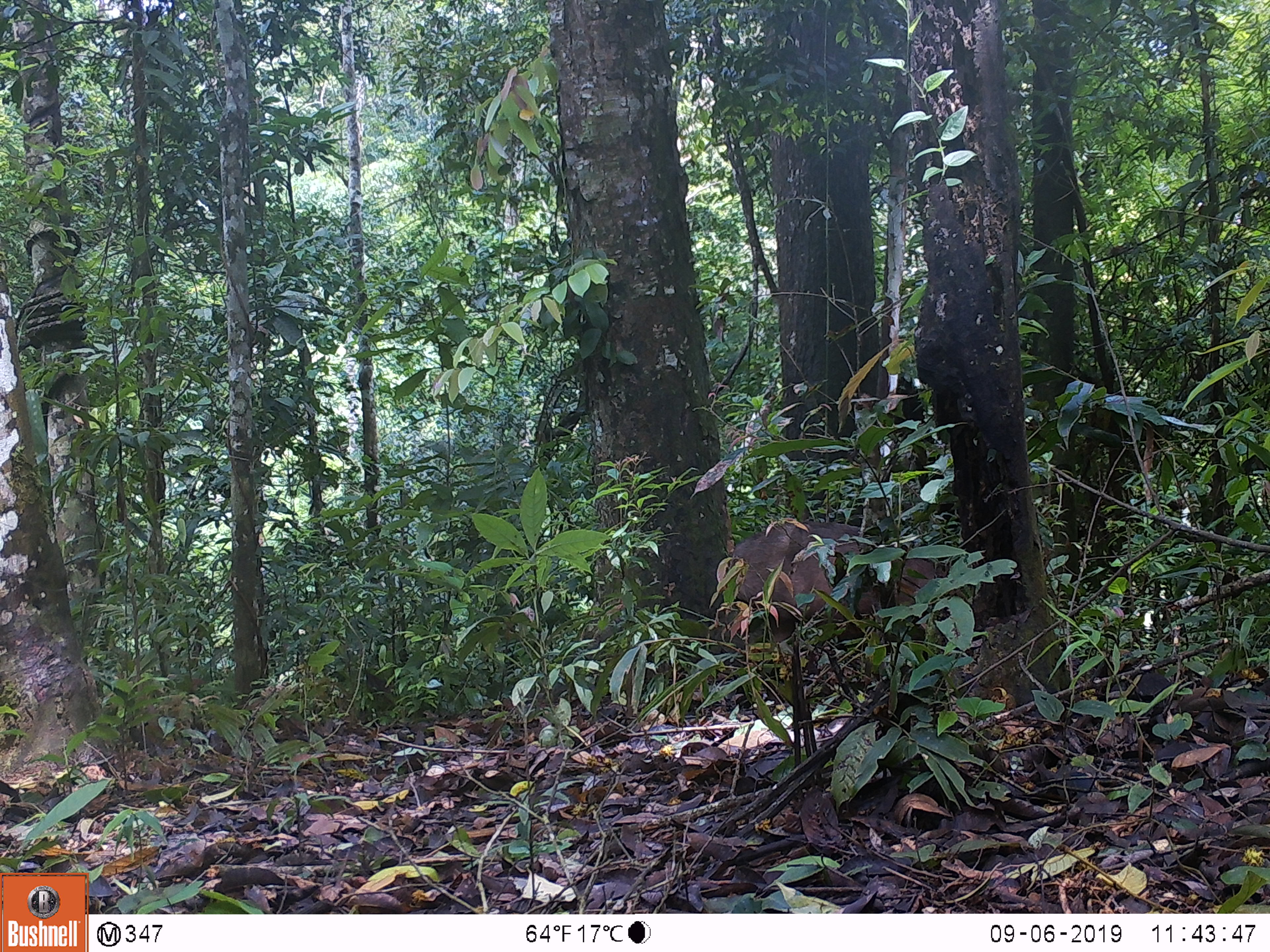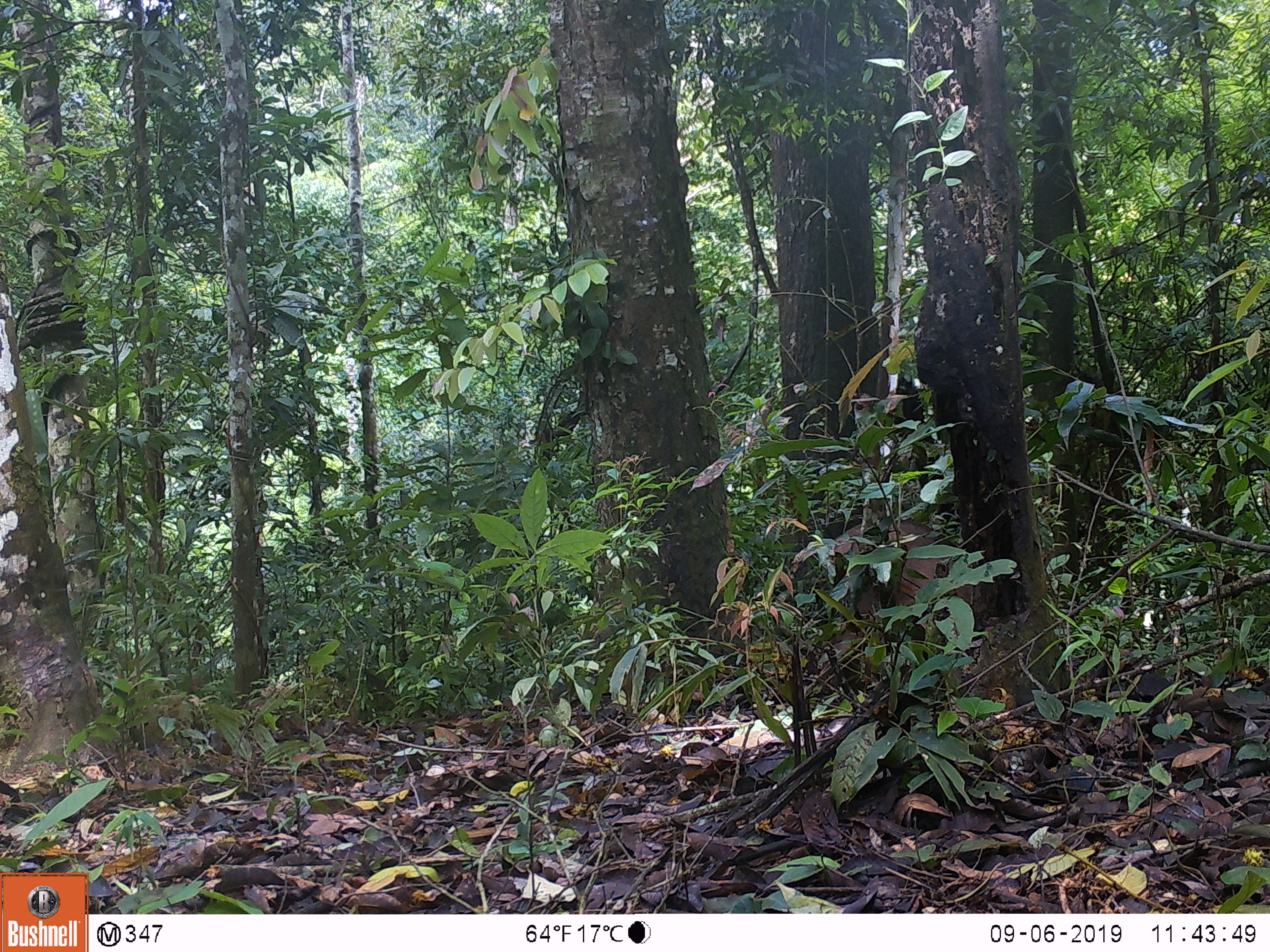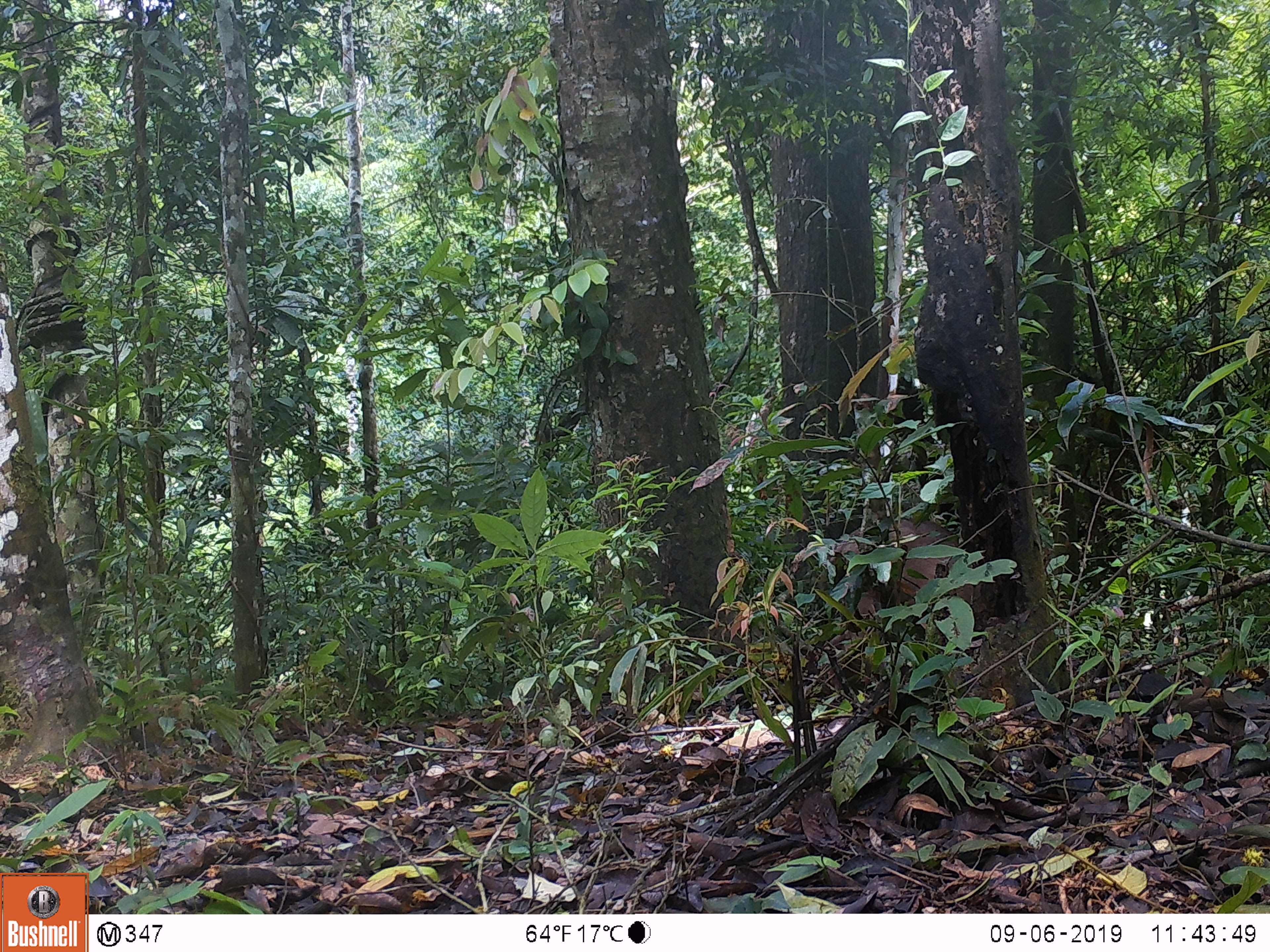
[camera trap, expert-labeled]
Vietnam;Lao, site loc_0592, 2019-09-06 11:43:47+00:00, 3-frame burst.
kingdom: Animalia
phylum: Chordata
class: Mammalia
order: Artiodactyla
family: Suidae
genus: Sus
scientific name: Sus scrofa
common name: eurasian wild pig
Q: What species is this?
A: Eurasian wild pig (Sus scrofa).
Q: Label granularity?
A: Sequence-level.